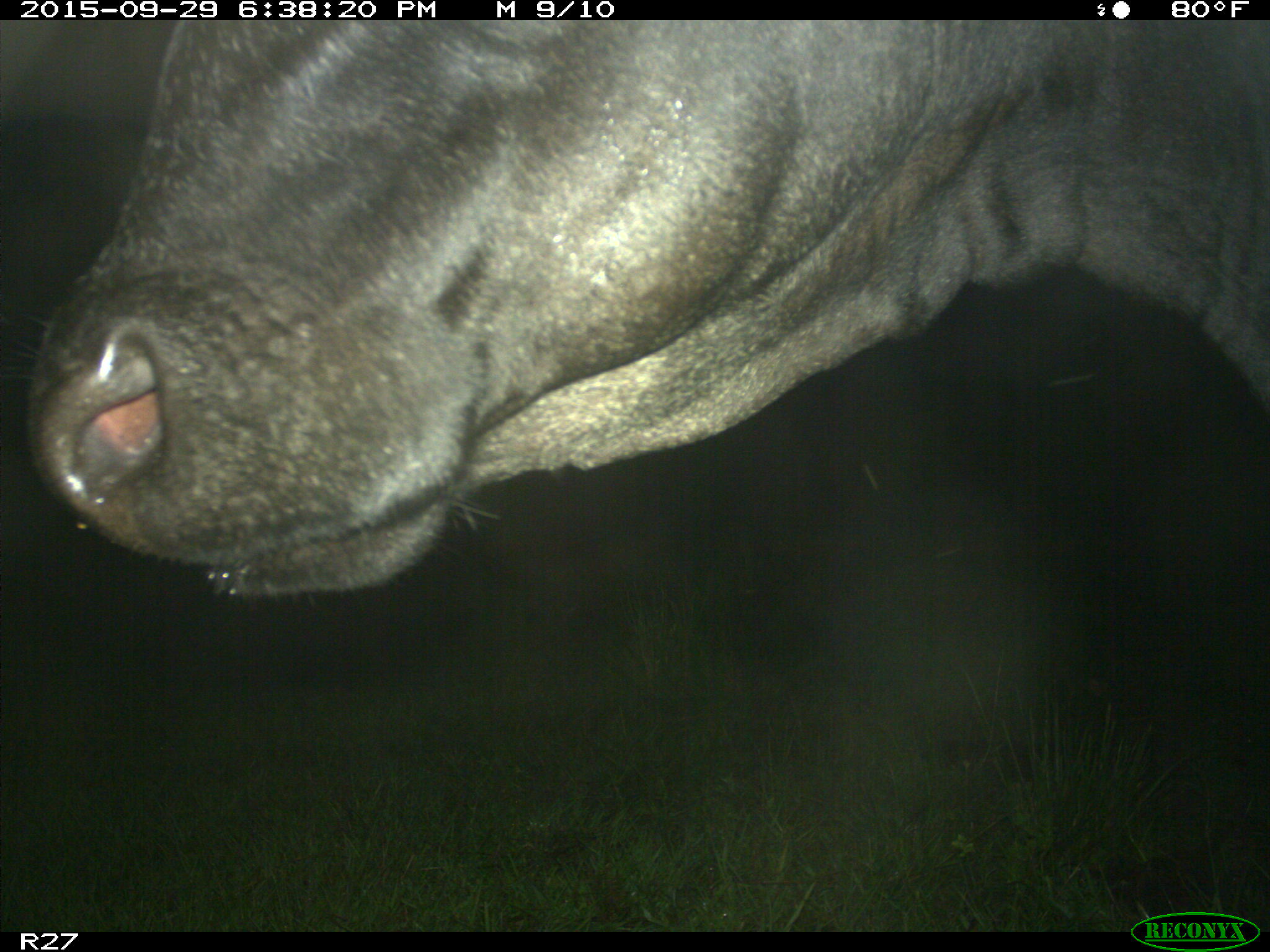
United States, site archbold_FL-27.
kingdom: Animalia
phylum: Chordata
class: Mammalia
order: Artiodactyla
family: Bovidae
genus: Bos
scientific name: Bos taurus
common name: domestic cow